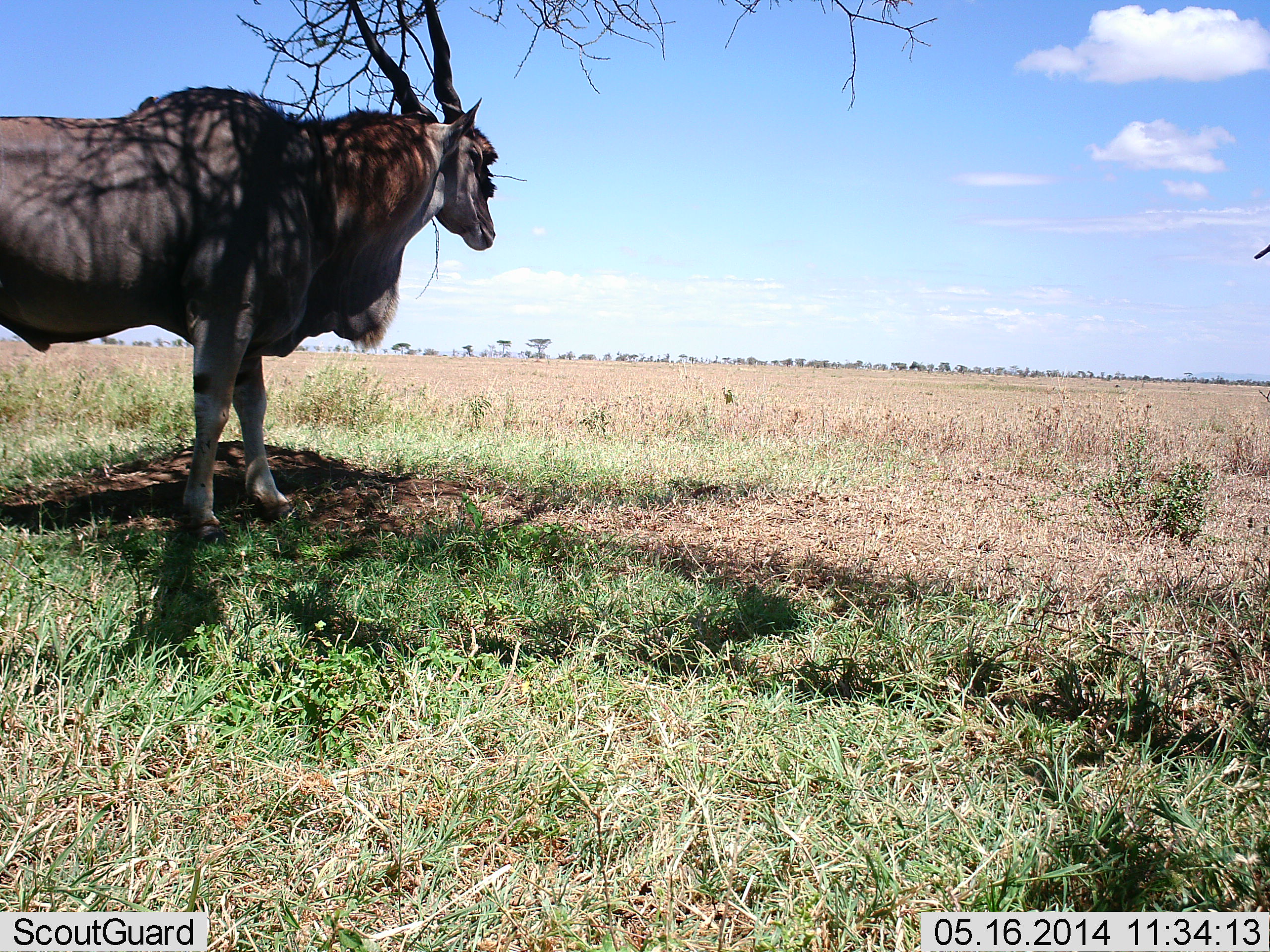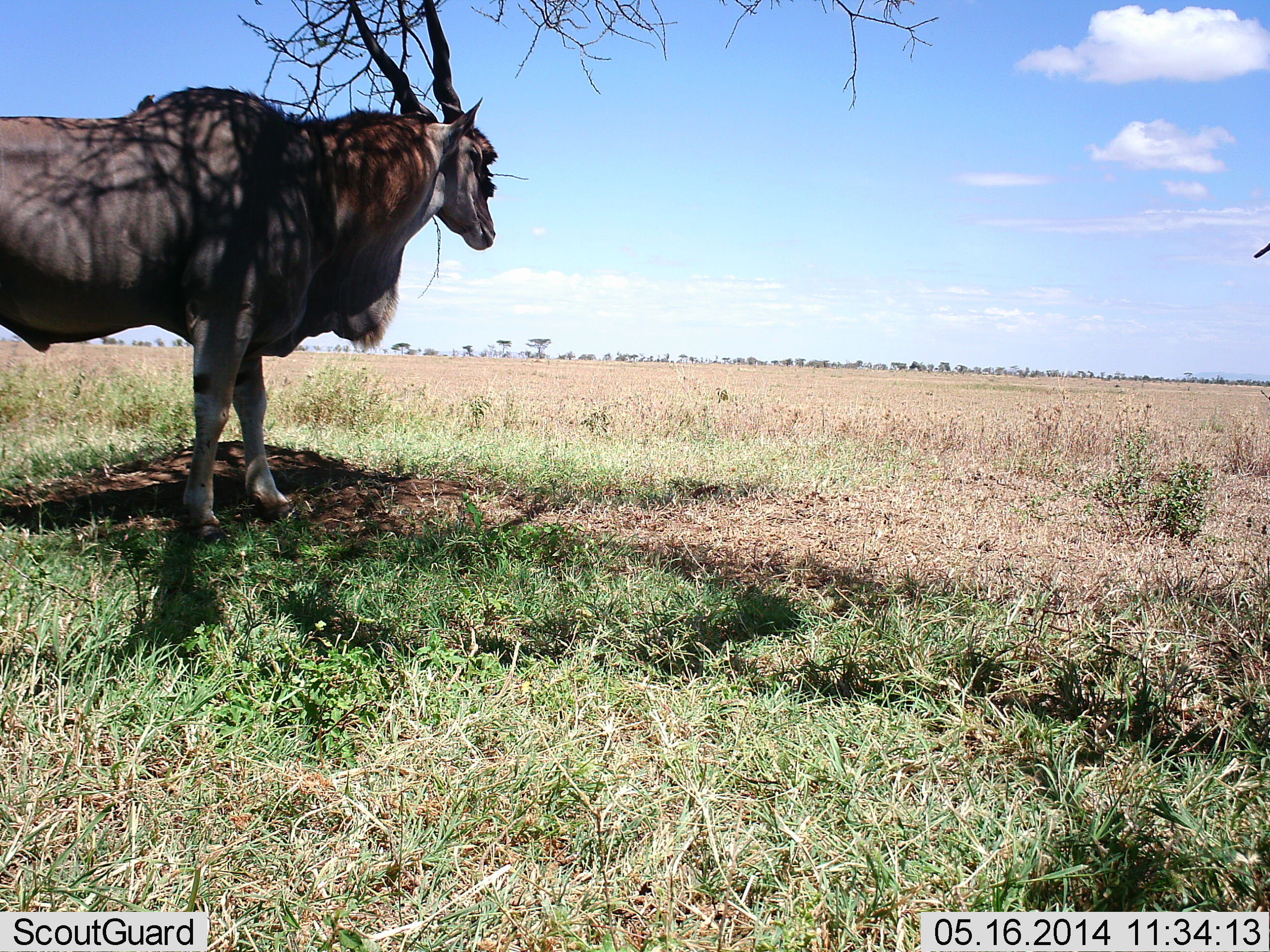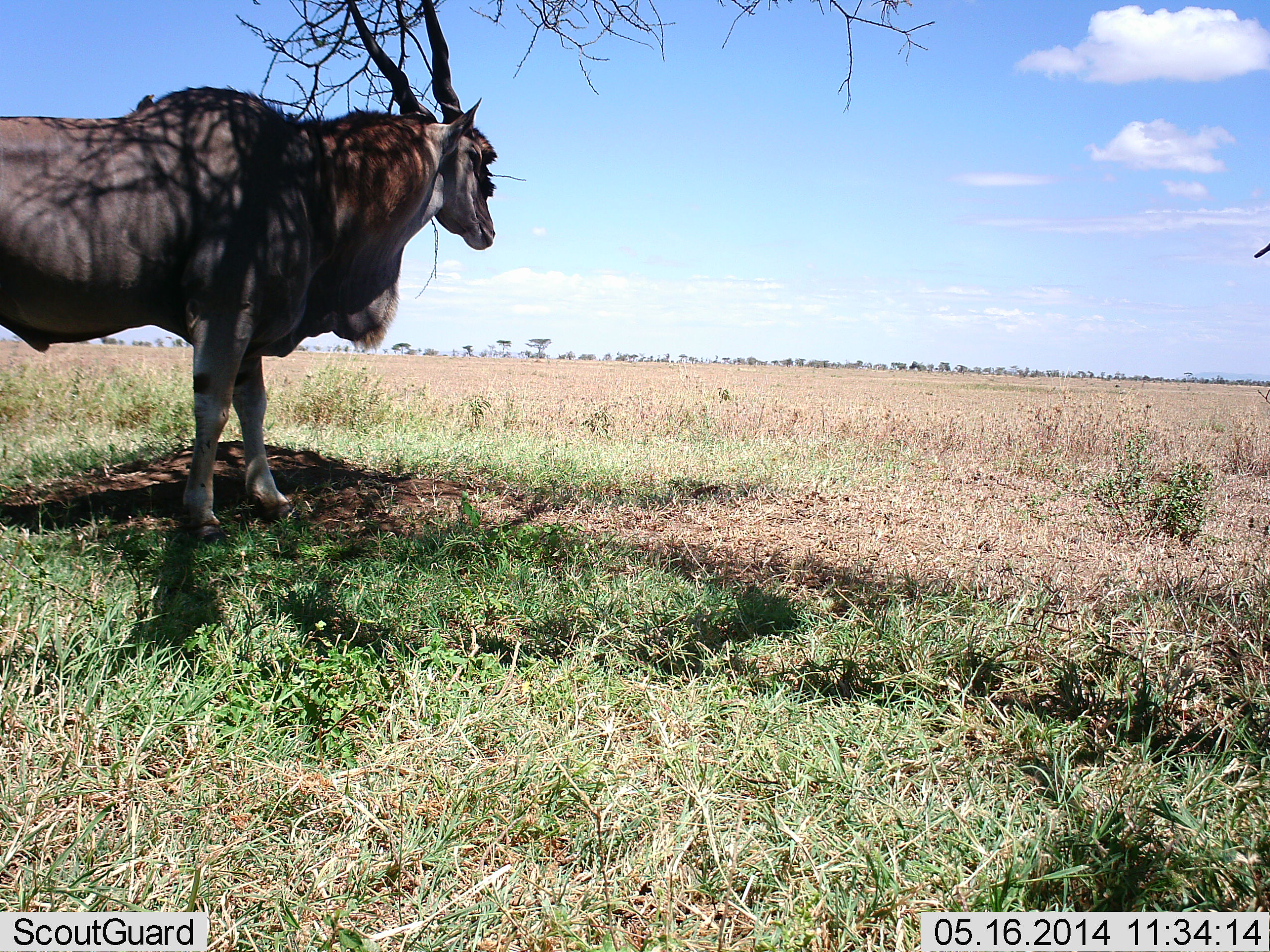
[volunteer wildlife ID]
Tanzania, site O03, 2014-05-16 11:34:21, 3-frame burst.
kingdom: Animalia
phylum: Chordata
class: Mammalia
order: Artiodactyla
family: Bovidae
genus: Tragelaphus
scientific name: Tragelaphus oryx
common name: eland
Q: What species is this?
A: Eland (Tragelaphus oryx).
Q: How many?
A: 1.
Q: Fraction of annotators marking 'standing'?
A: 90%.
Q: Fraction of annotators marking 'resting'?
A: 10%.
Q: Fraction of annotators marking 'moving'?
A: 0%.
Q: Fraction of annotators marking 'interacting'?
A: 0%.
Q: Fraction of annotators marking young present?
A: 0%.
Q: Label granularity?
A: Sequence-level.